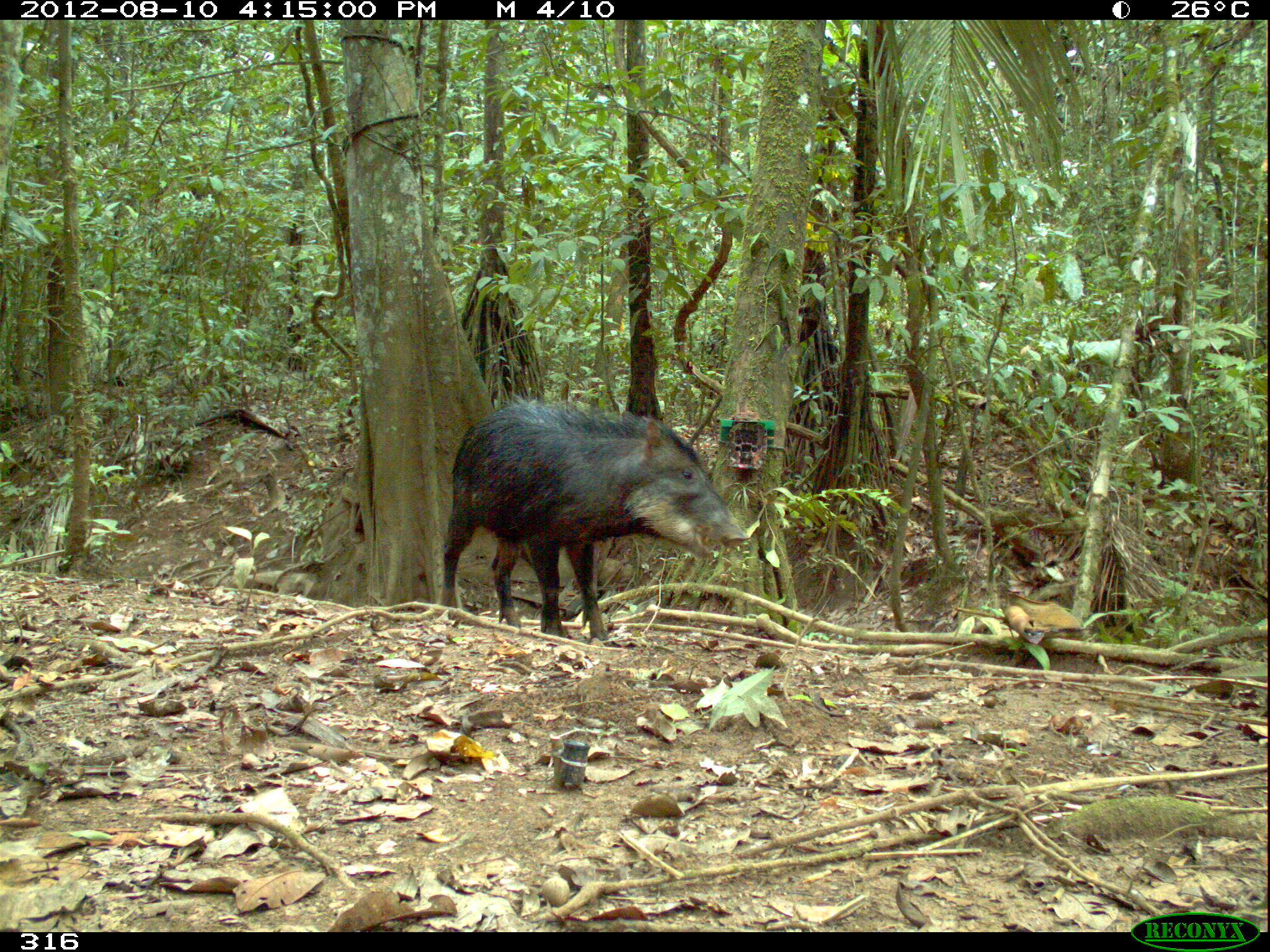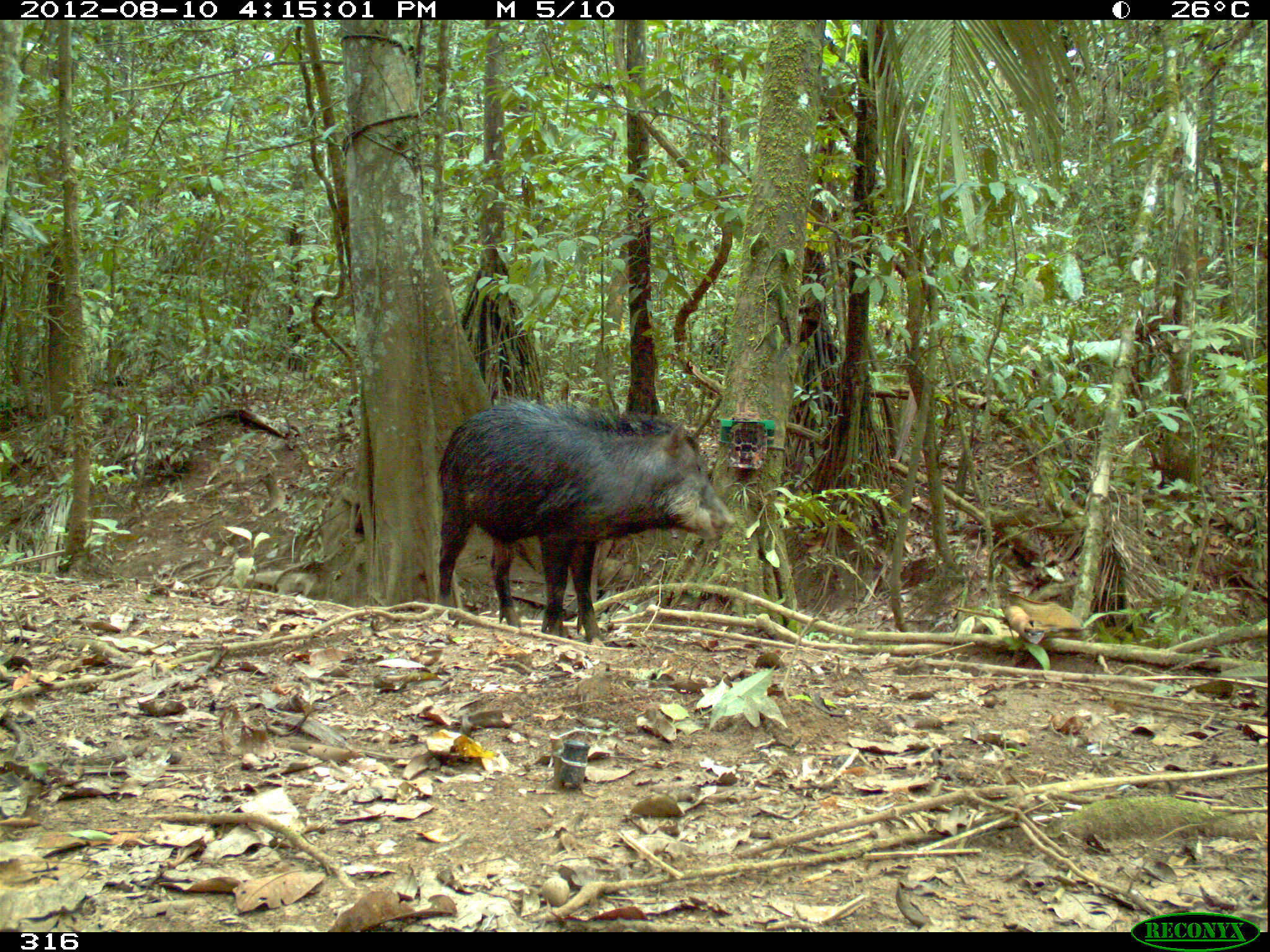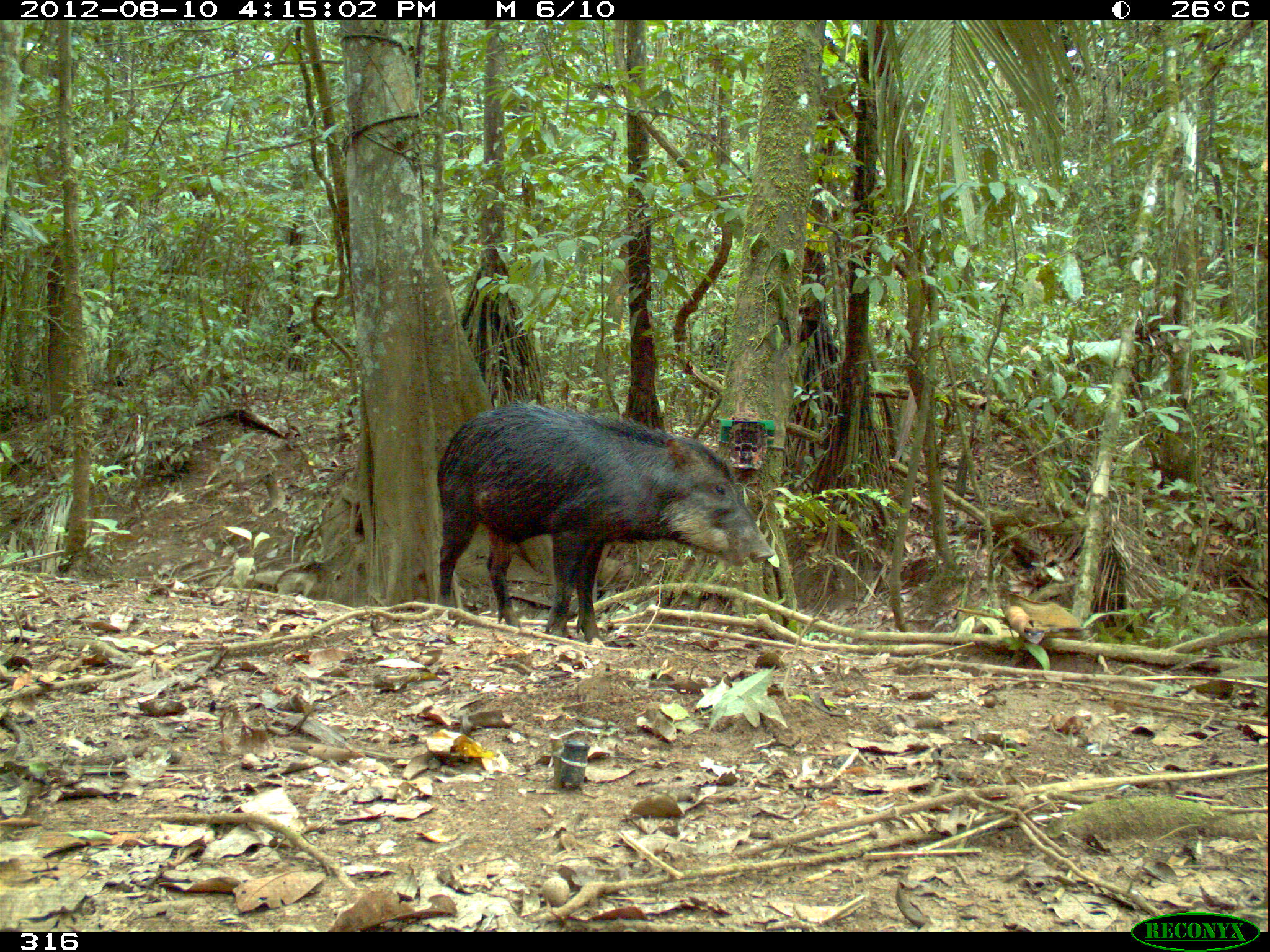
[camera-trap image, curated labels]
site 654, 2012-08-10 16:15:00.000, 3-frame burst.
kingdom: Animalia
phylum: Chordata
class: Mammalia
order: Artiodactyla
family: Tayassuidae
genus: Tayassu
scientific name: Tayassu pecari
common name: white-lipped peccary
Tayassu pecari (white-lipped peccary).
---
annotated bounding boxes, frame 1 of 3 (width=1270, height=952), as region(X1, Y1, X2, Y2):
tayassu pecari: region(436, 388, 750, 646)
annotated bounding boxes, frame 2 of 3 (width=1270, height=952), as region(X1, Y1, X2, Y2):
tayassu pecari: region(433, 390, 738, 645)